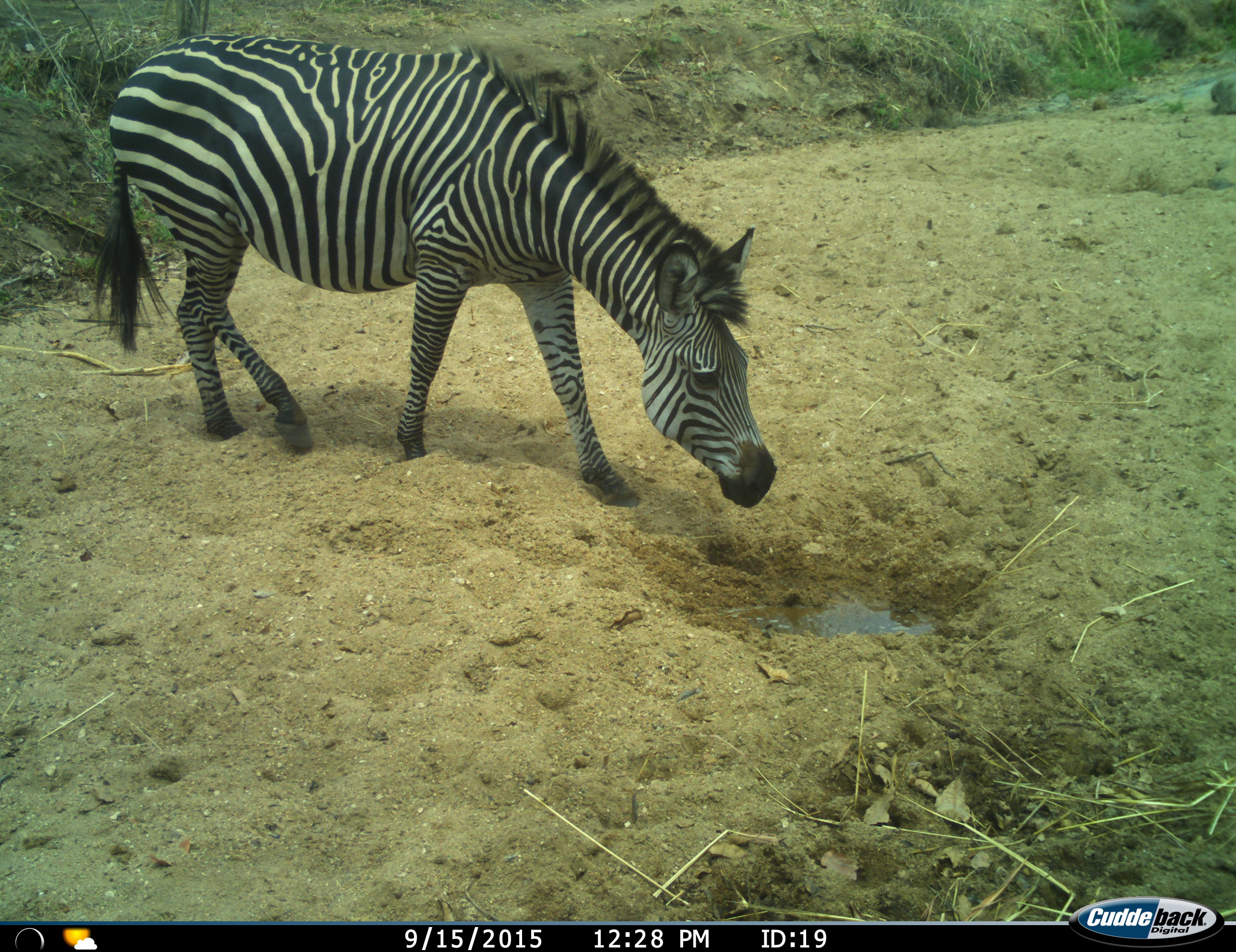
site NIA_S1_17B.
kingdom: Animalia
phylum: Chordata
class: Mammalia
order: Perissodactyla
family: Equidae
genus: Equus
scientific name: Equus quagga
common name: plains zebra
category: zebraplains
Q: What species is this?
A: Zebraplains (plains zebra) (Equus quagga).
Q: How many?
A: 1.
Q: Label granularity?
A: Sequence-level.